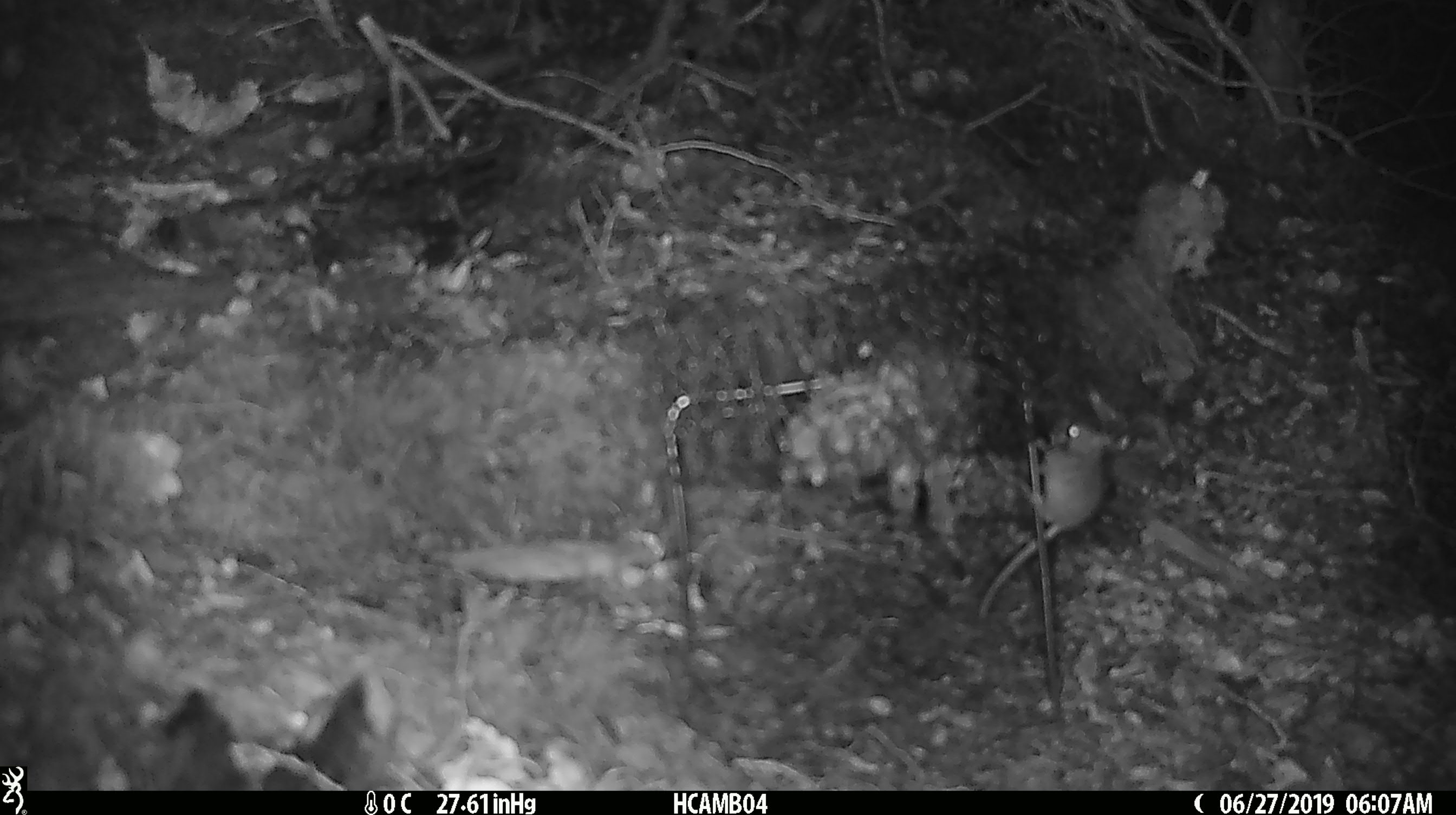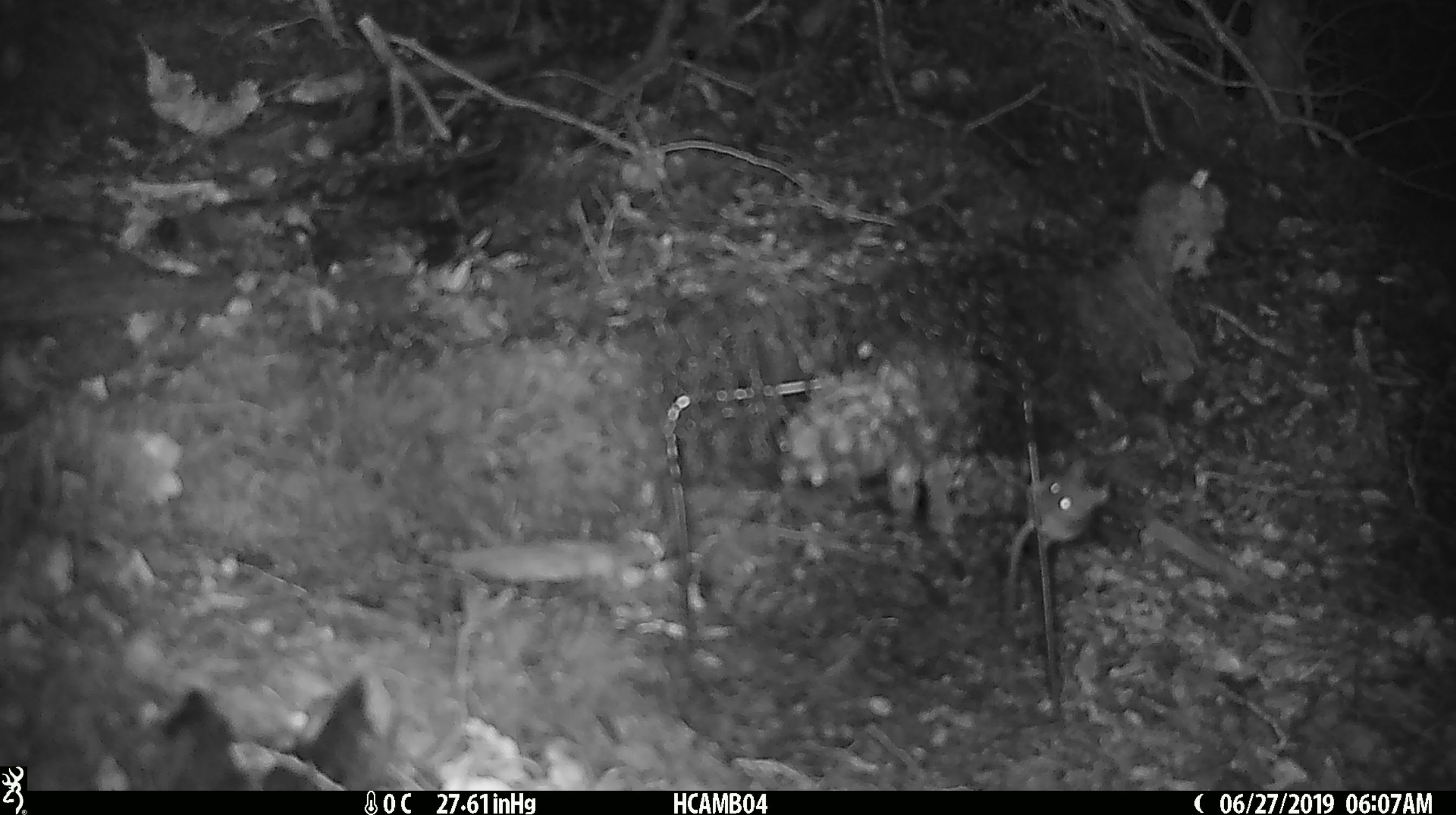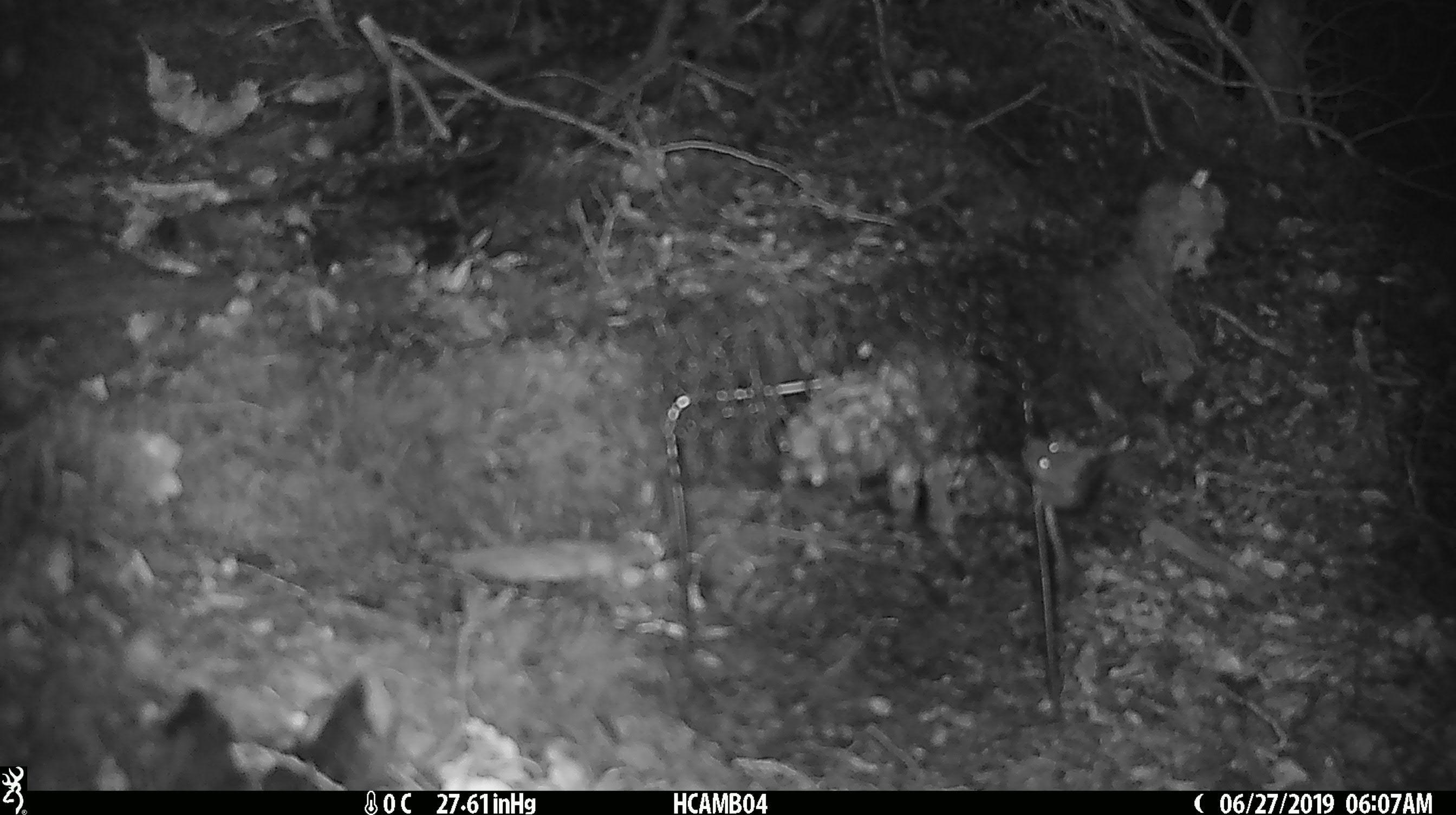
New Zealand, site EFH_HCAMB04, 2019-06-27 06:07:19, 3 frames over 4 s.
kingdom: Animalia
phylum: Chordata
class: Mammalia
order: Rodentia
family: Muridae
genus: Mus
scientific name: Mus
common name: mouse